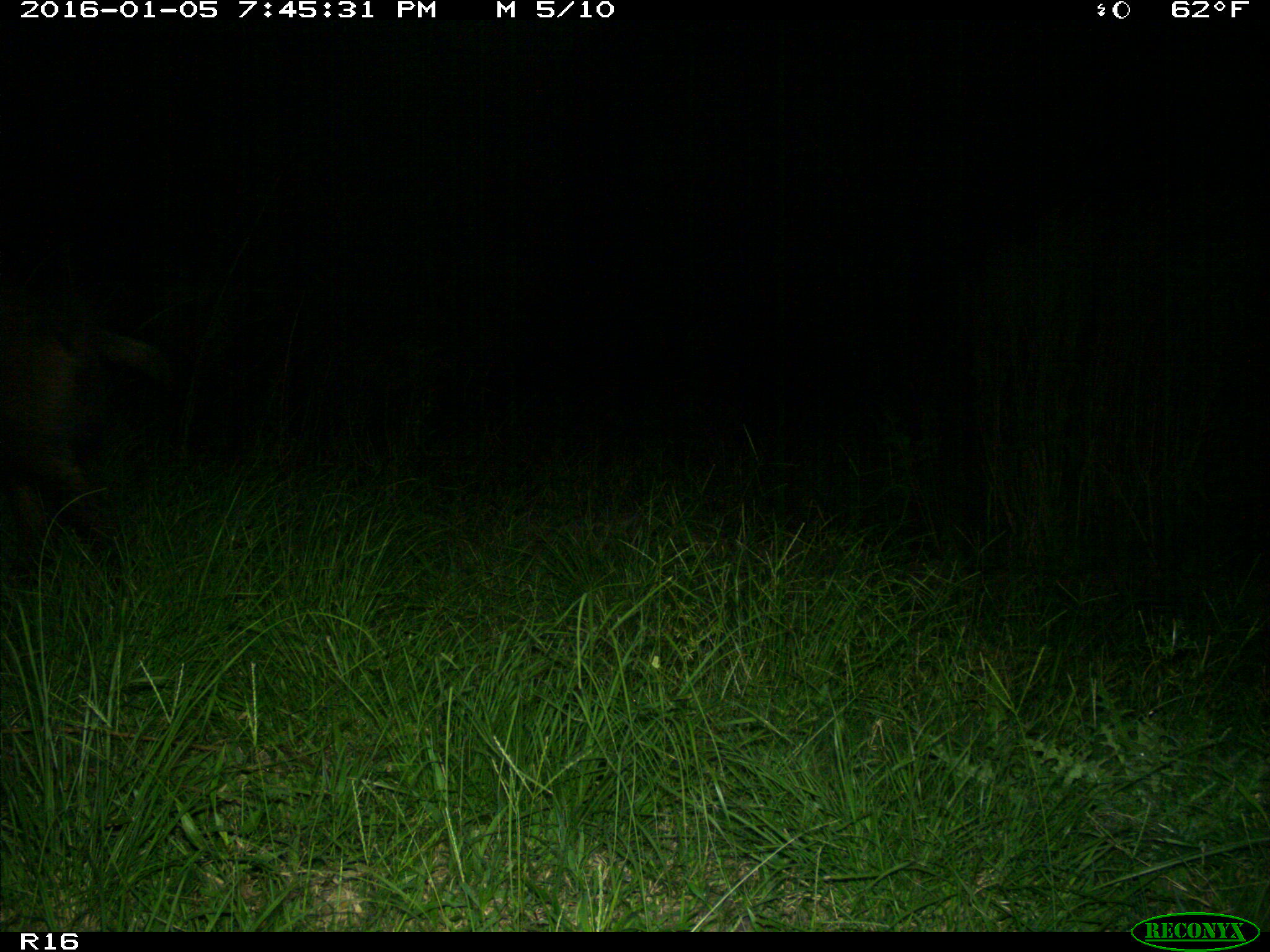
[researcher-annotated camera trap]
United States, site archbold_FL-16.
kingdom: Animalia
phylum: Chordata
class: Mammalia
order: Artiodactyla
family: Suidae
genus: Sus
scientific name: Sus scrofa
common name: wild boar